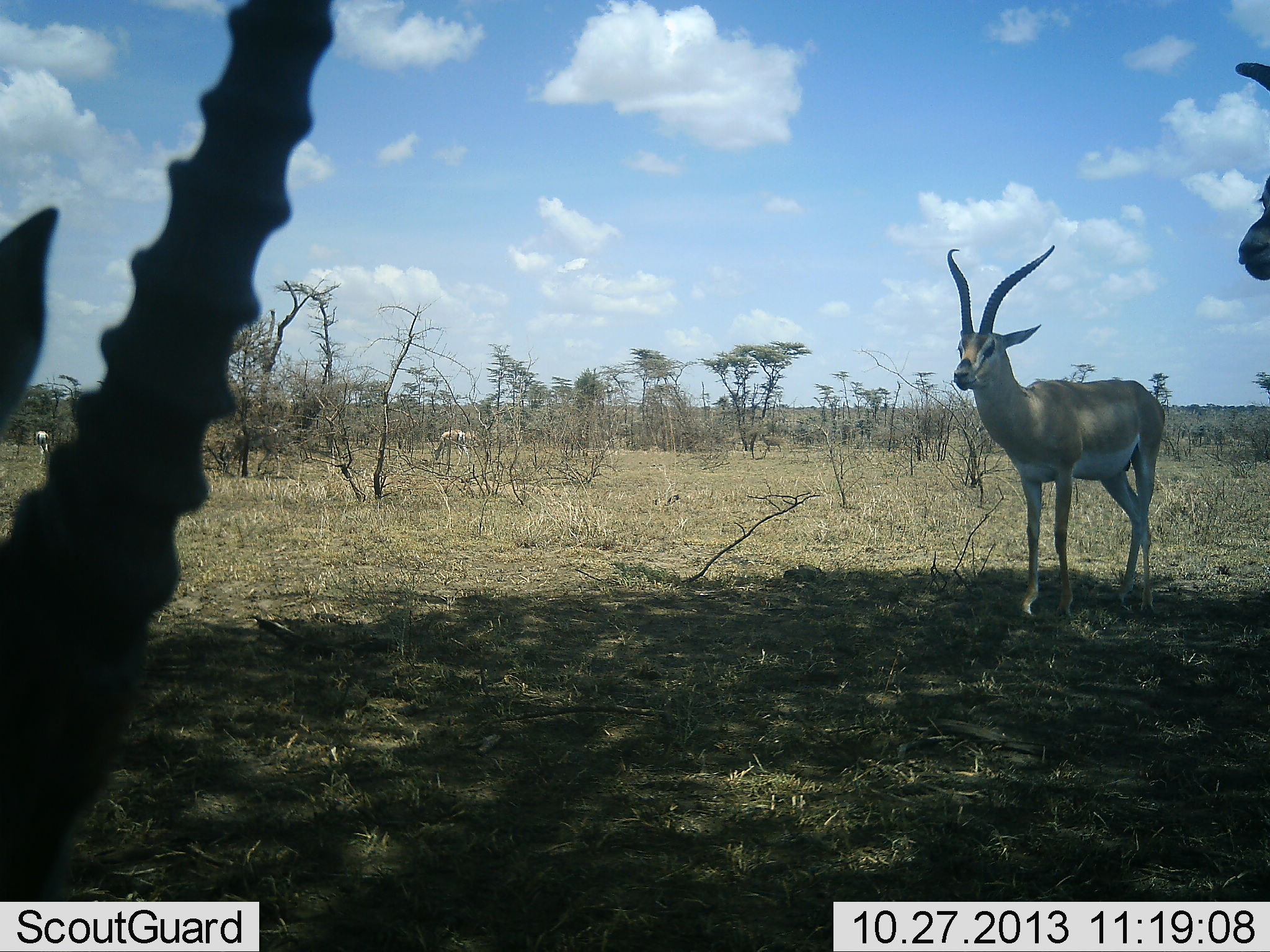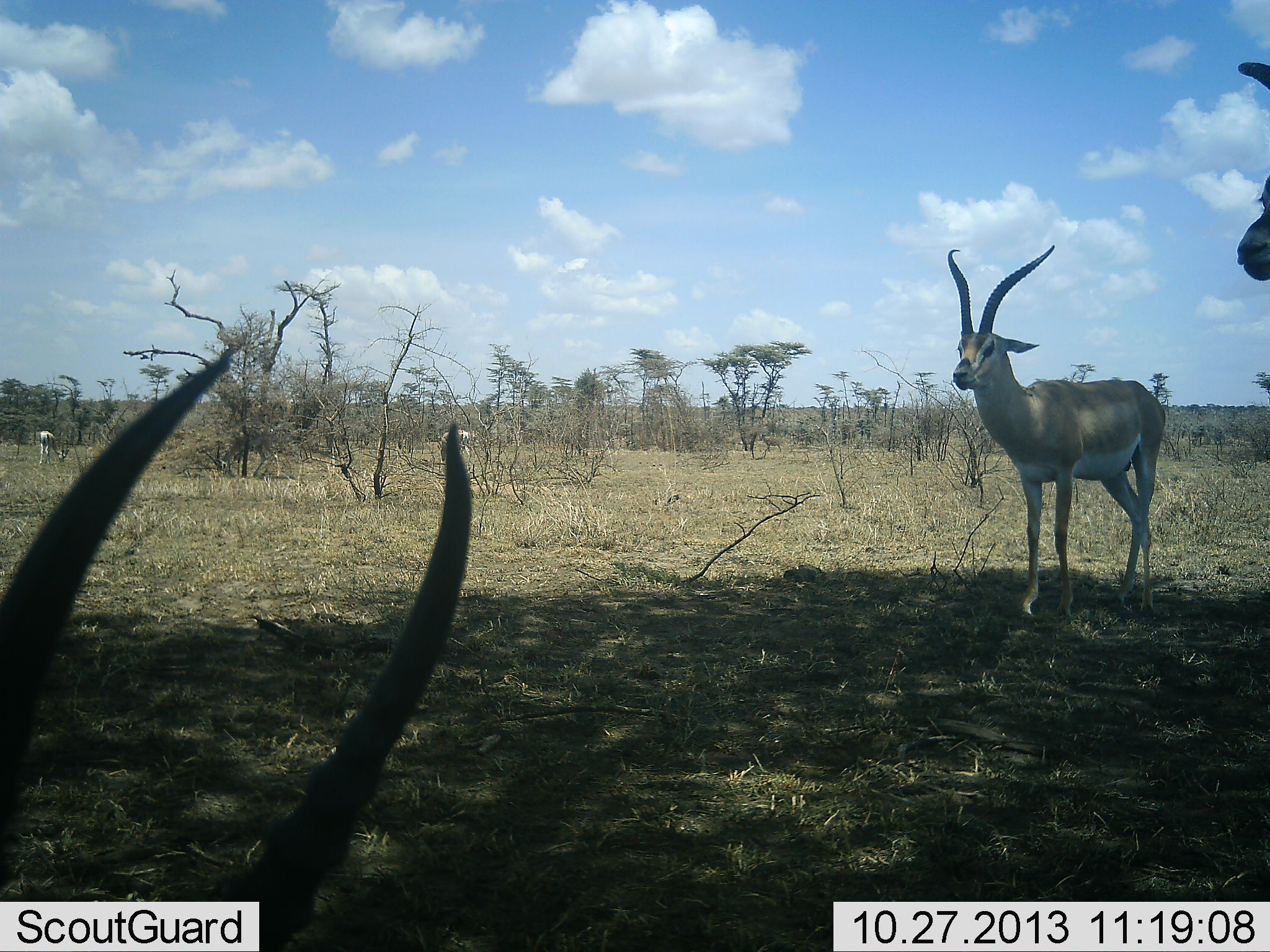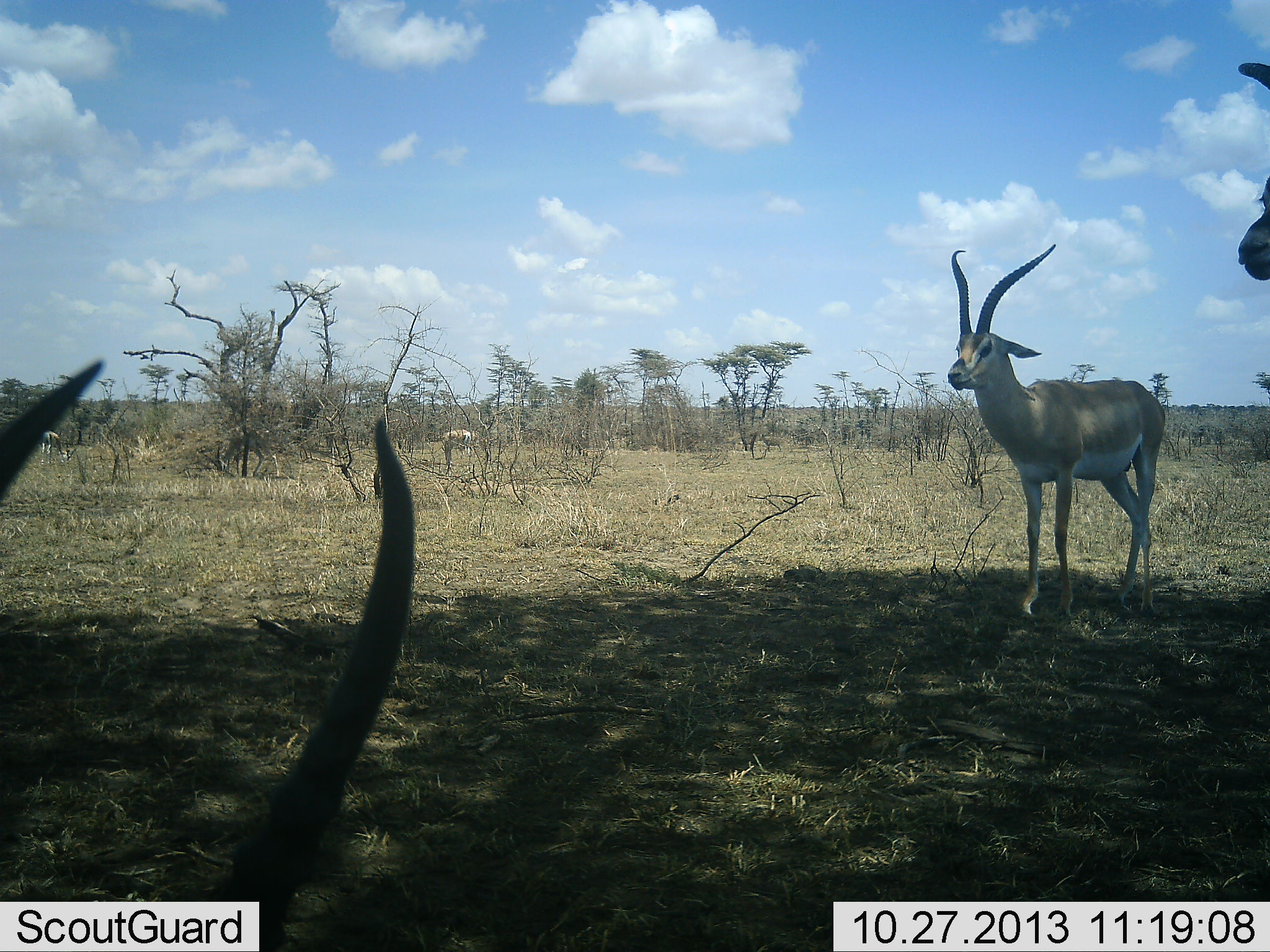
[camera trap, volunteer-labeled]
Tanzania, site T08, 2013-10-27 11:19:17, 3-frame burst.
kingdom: Animalia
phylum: Chordata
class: Mammalia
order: Artiodactyla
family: Bovidae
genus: Nanger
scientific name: Nanger granti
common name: grant's gazelle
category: gazellegrants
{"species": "gazellegrants (grant's gazelle) (Nanger granti)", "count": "3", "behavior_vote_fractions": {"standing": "95%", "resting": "33%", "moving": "24%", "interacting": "0%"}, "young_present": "0%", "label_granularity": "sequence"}